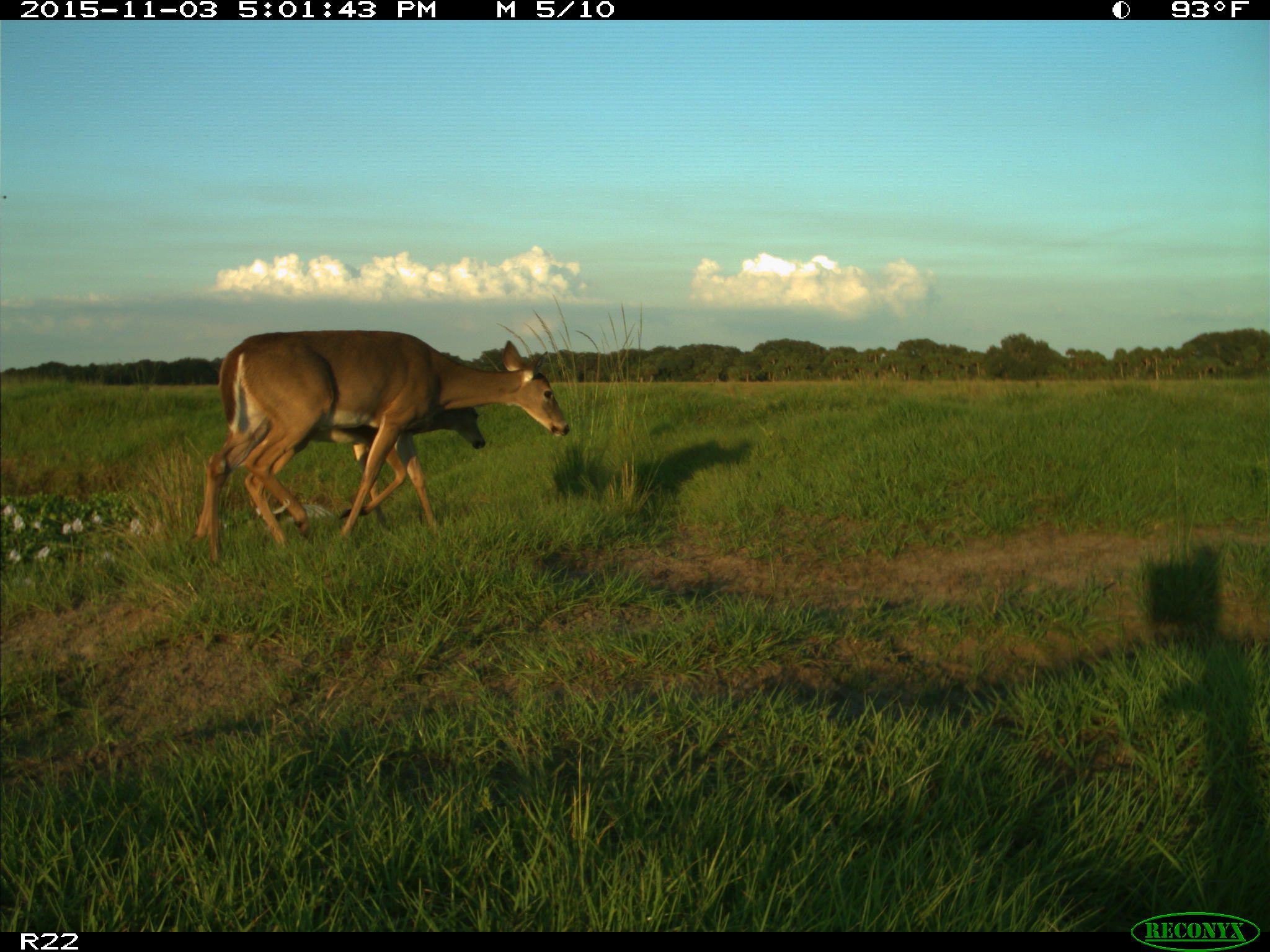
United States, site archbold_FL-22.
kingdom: Animalia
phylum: Chordata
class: Mammalia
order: Artiodactyla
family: Cervidae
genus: Odocoileus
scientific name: Odocoileus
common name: deer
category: unidentified deer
Unidentified deer (deer) (Odocoileus).